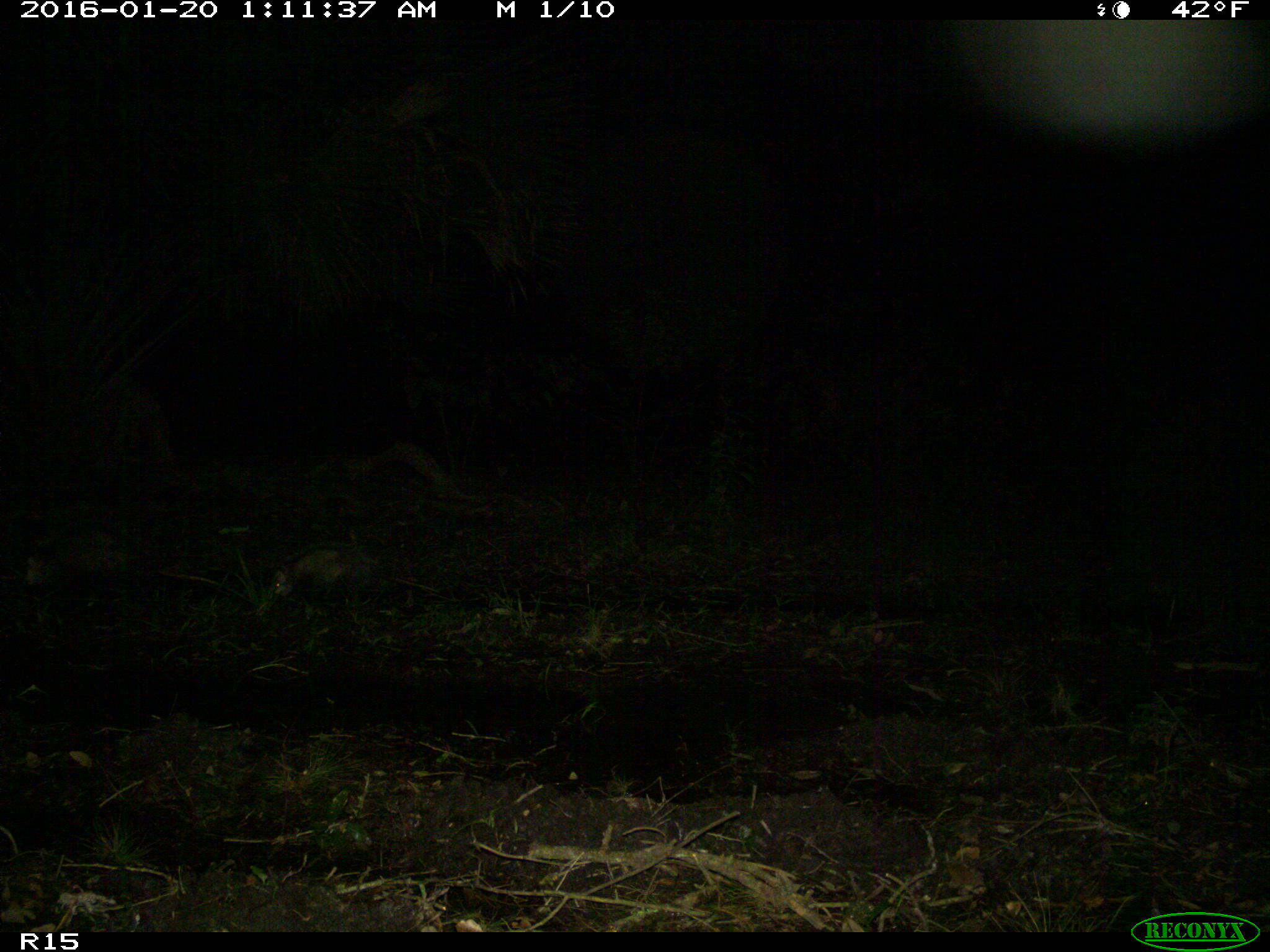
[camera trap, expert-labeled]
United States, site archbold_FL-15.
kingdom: Animalia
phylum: Chordata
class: Mammalia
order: Didelphimorphia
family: Didelphidae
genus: Didelphis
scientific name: Didelphis virginiana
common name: virginia opossum